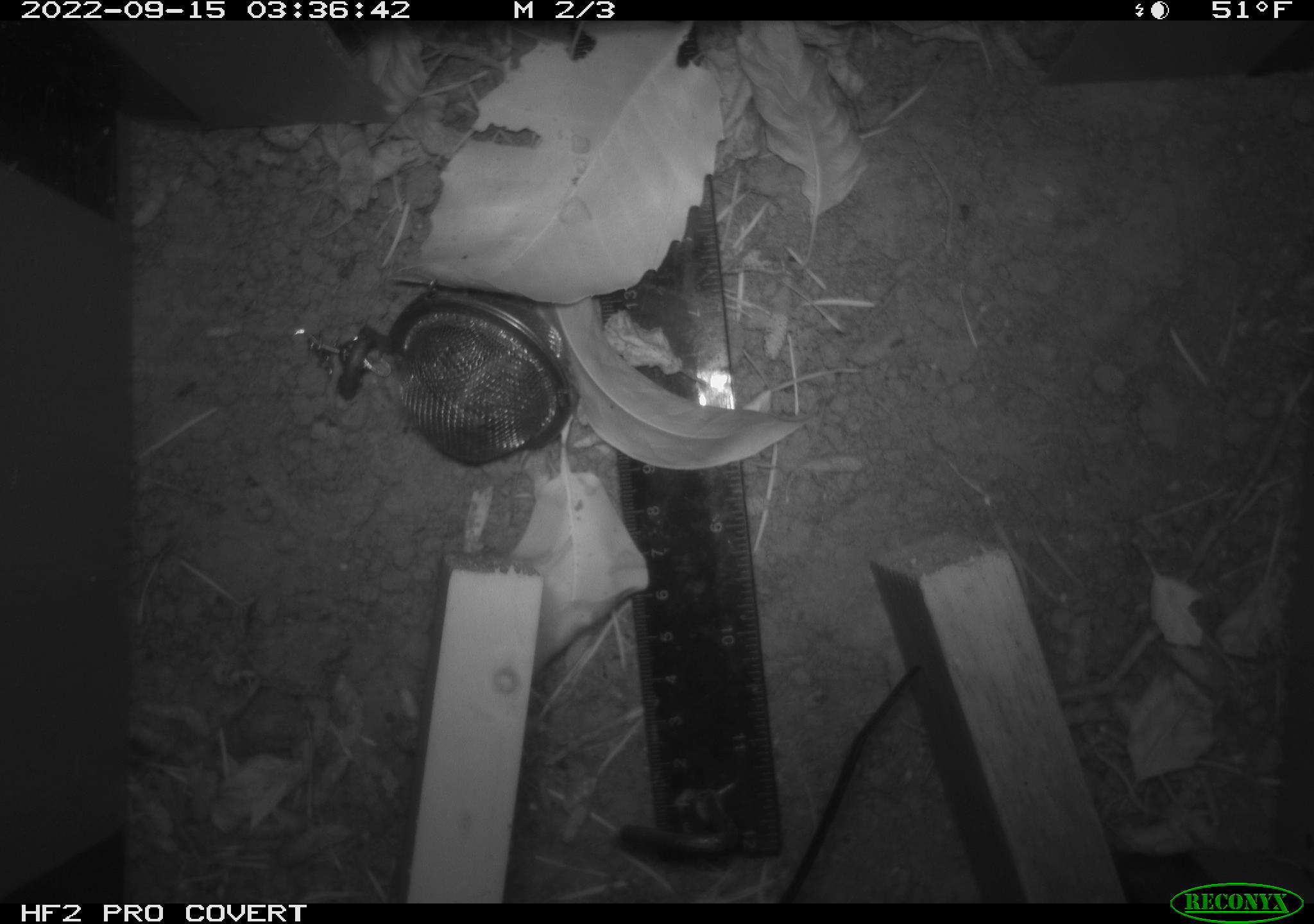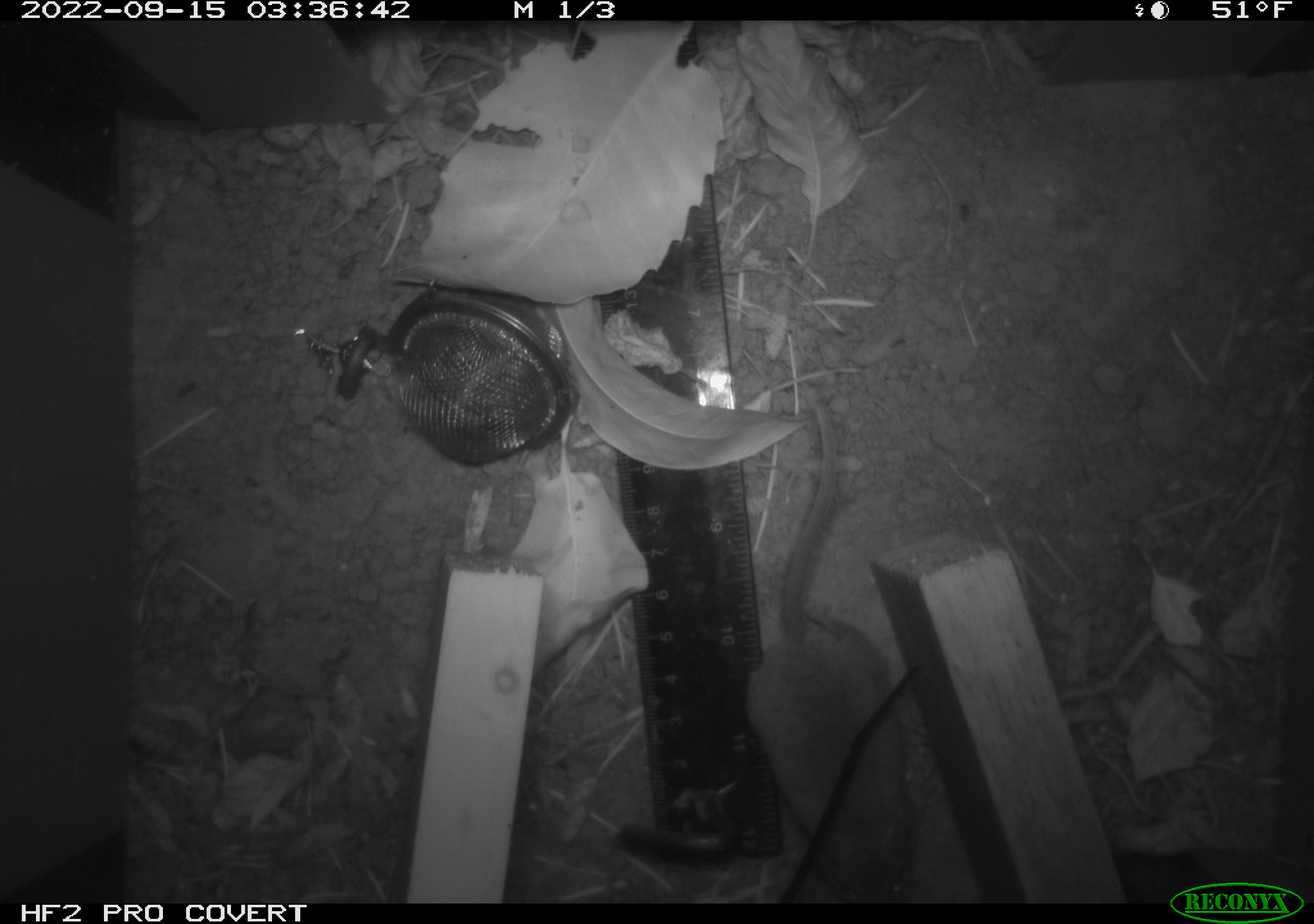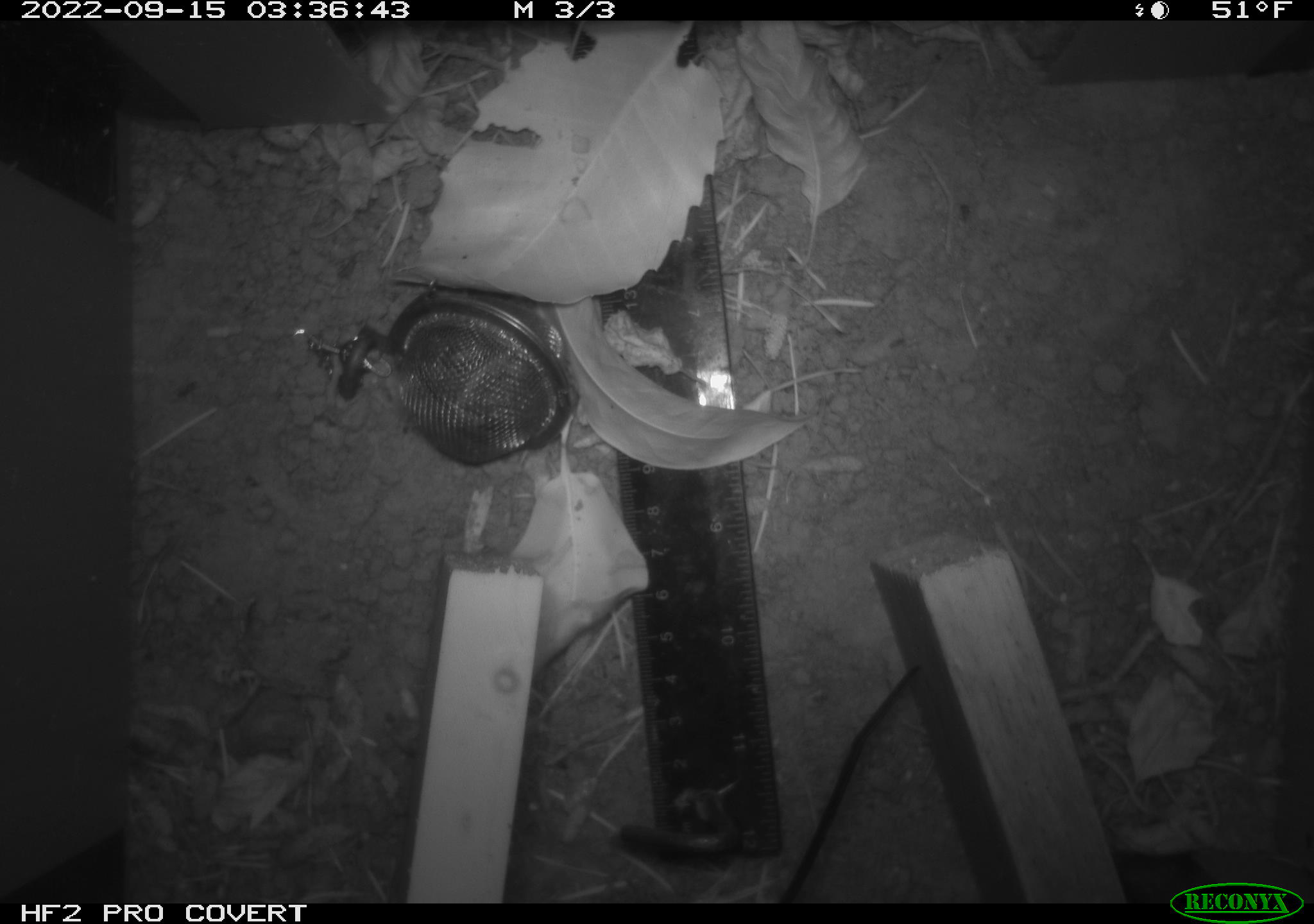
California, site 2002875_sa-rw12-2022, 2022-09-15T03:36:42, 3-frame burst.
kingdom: Animalia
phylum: Chordata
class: Mammalia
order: Rodentia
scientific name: Rodentia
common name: mouse species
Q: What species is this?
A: Mouse species (Rodentia).